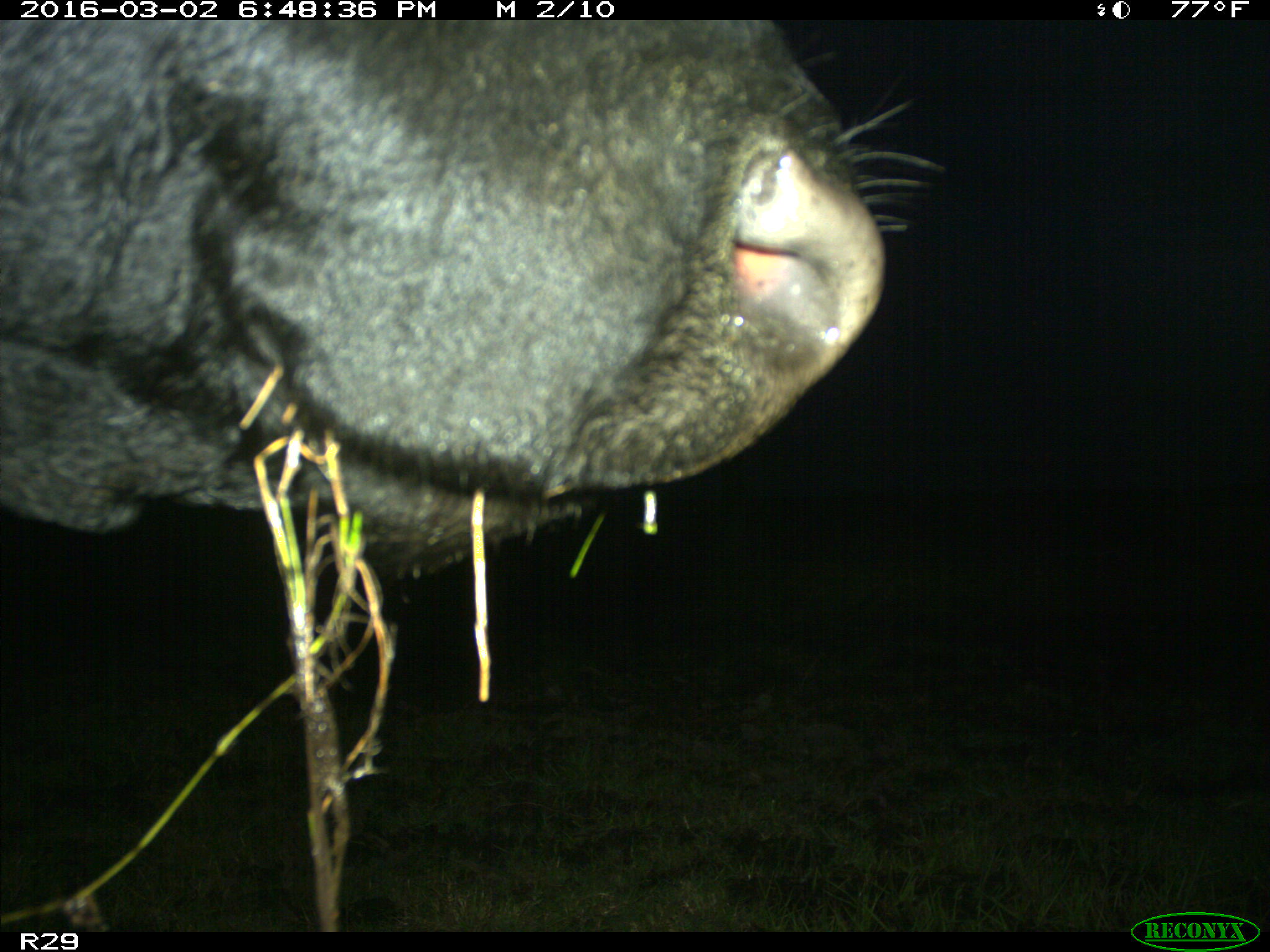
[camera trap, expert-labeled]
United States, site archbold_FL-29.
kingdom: Animalia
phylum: Chordata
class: Mammalia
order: Artiodactyla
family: Bovidae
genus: Bos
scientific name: Bos taurus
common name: domestic cow